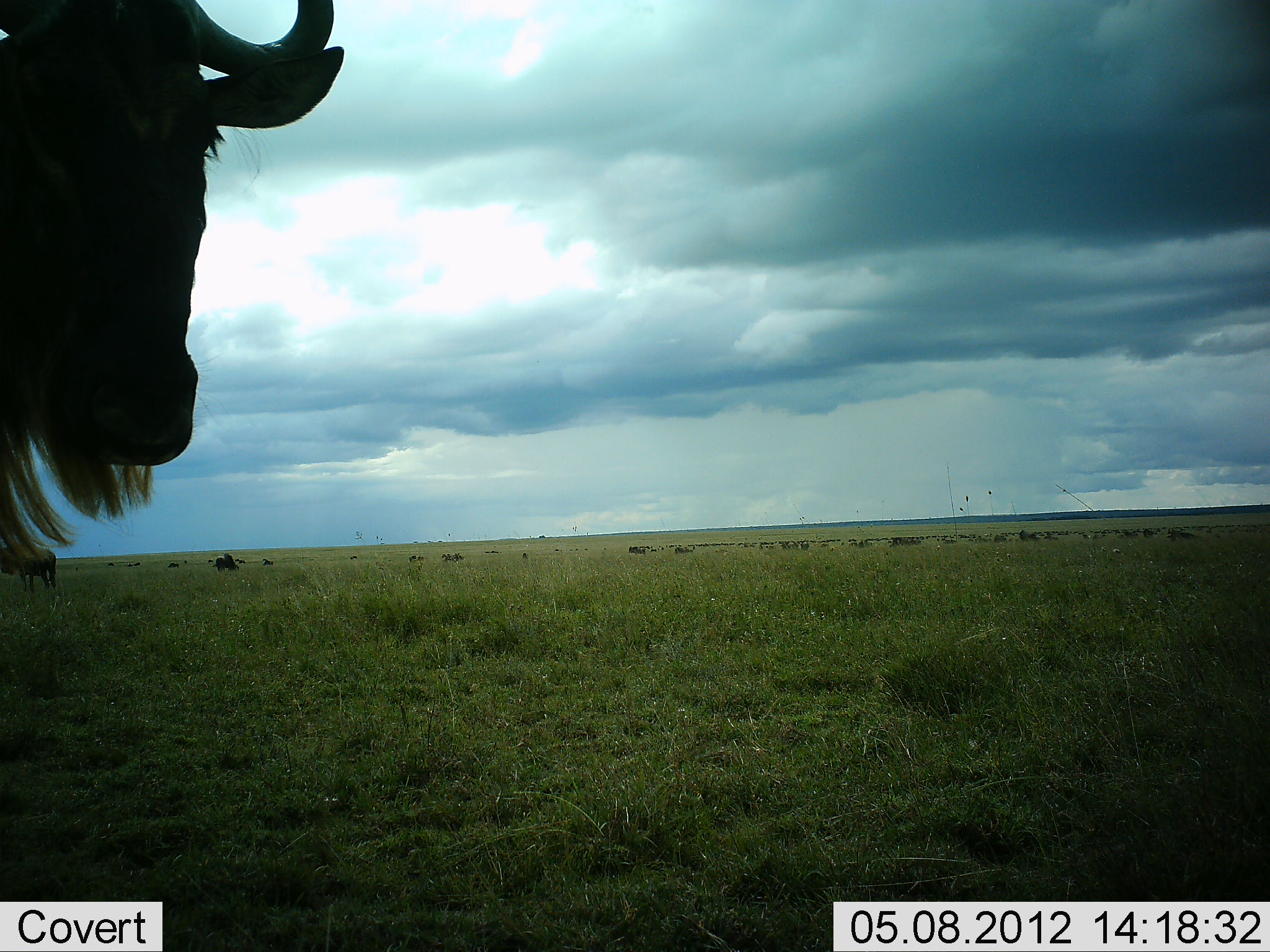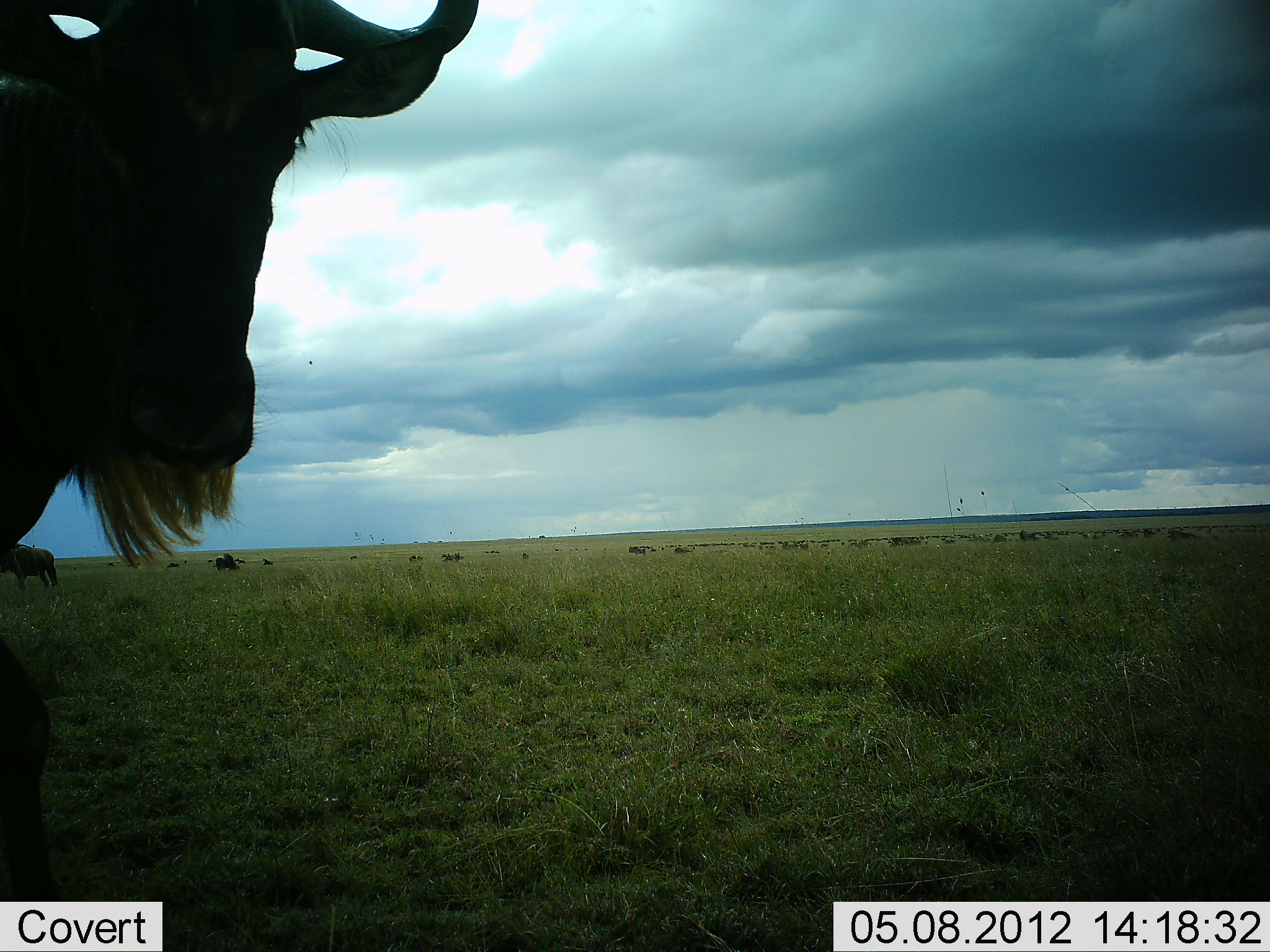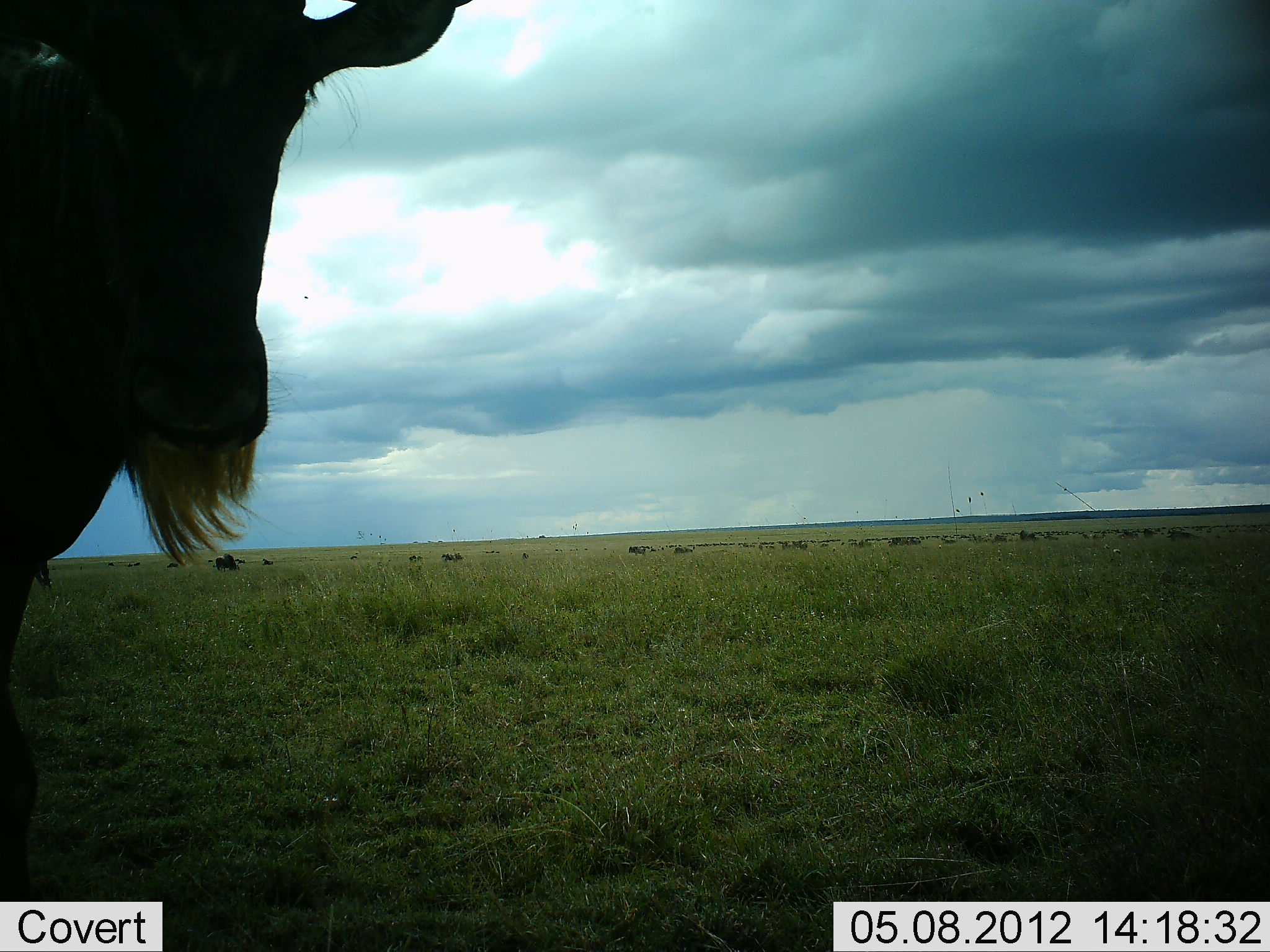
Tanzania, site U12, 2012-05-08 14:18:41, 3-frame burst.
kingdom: Animalia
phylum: Chordata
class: Mammalia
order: Artiodactyla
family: Bovidae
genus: Connochaetes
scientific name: Connochaetes taurinus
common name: blue wildebeest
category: wildebeest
Wildebeest (blue wildebeest) (Connochaetes taurinus), count 3. Behavior (volunteer vote fractions): standing 70%, resting 0%, moving 60%, interacting 0%. Young present (vote fraction): 0%. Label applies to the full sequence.